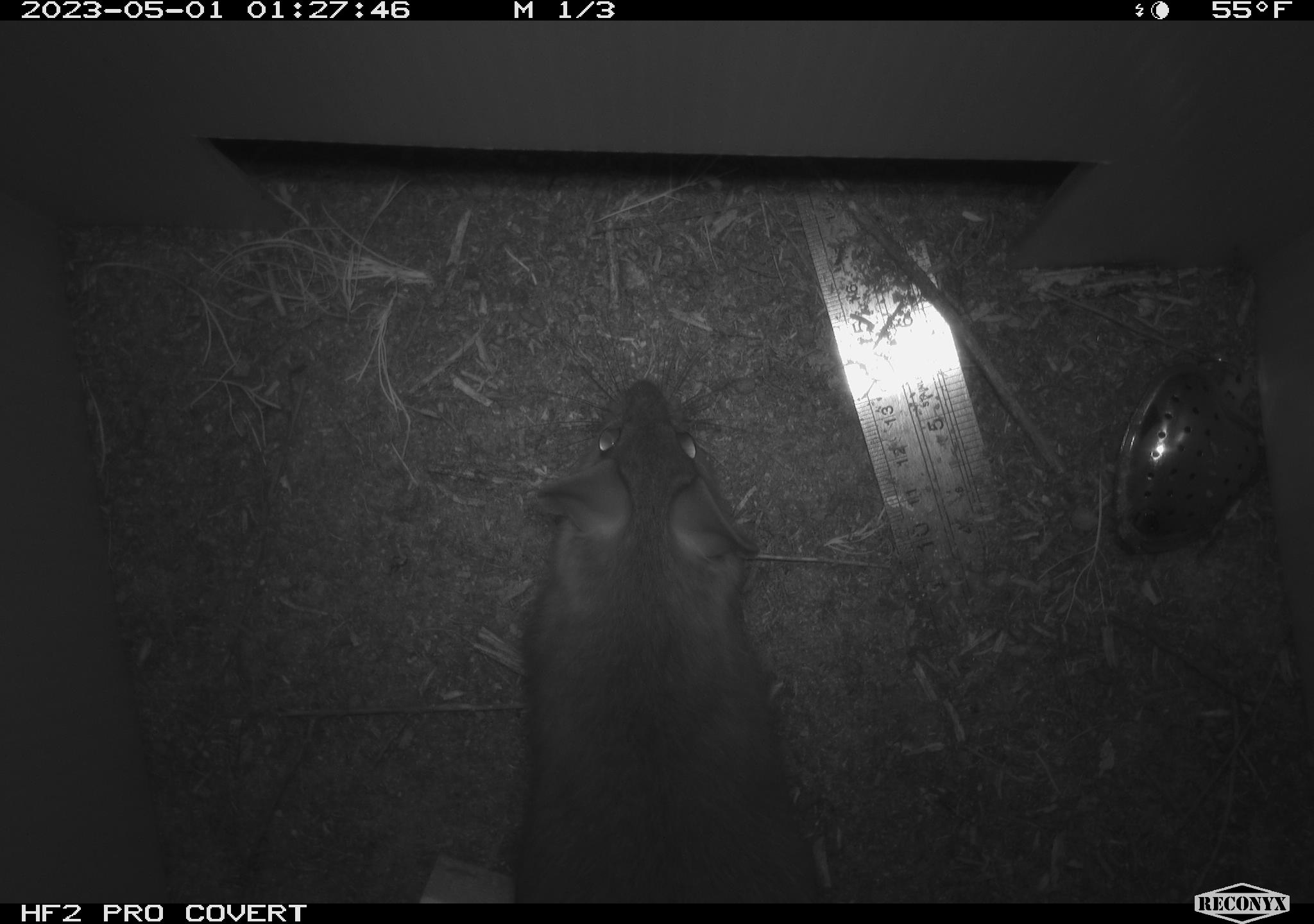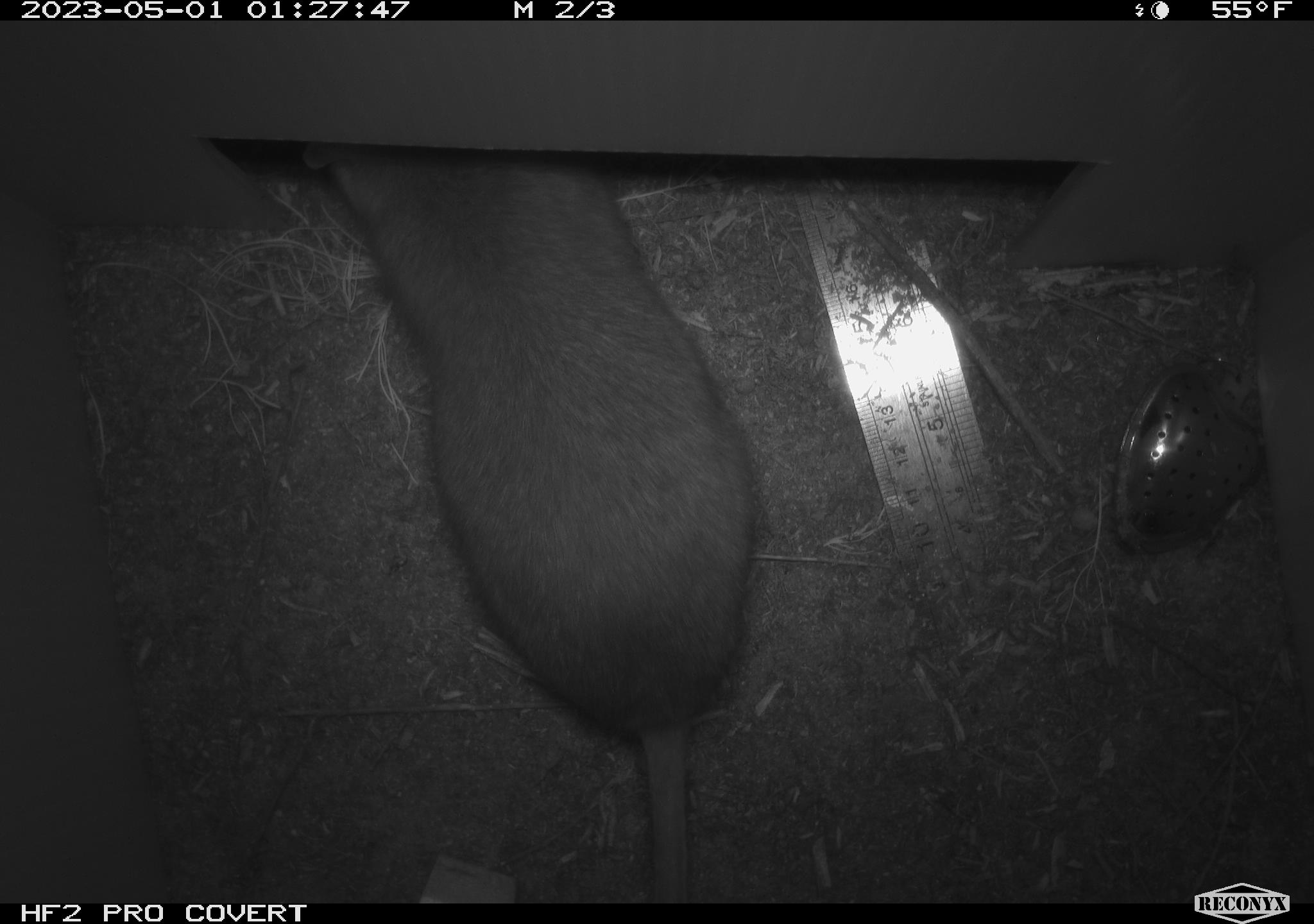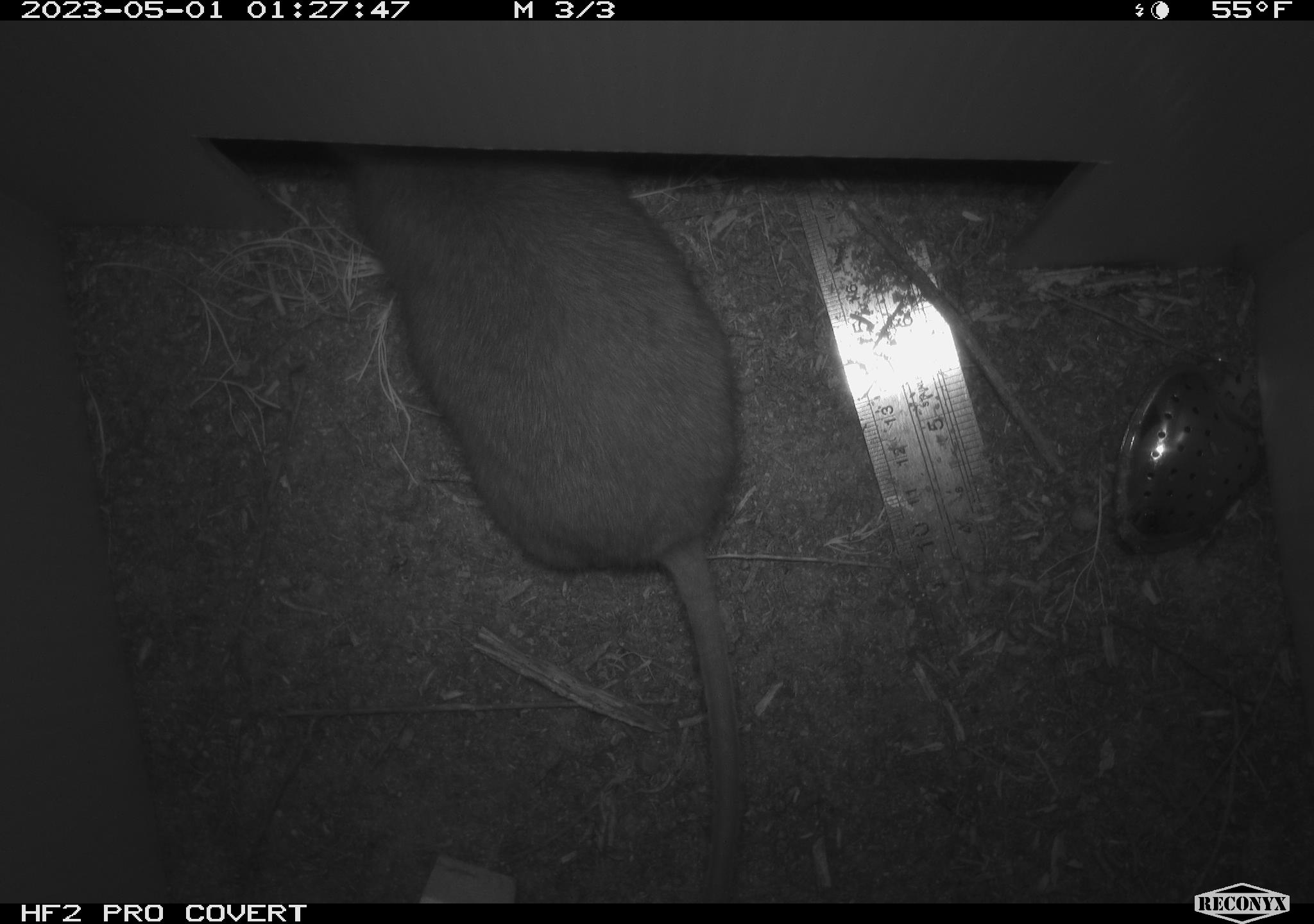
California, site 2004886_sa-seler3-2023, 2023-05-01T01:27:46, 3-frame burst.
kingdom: Animalia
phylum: Chordata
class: Mammalia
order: Rodentia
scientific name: Rodentia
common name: woodrat or rat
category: woodrat or rat species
Woodrat or rat species (woodrat or rat) (Rodentia).